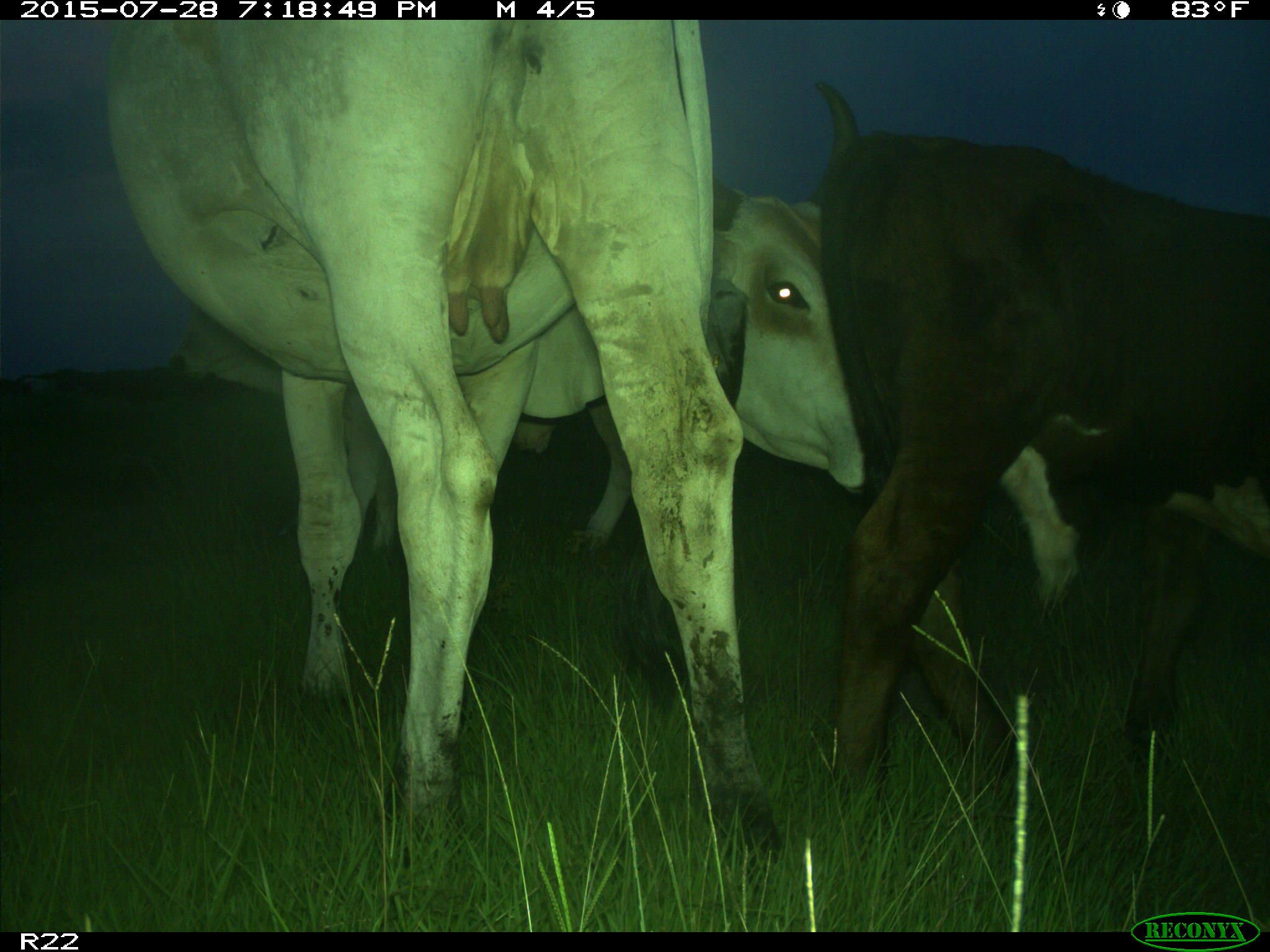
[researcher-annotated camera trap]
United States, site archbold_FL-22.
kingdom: Animalia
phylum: Chordata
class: Mammalia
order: Artiodactyla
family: Bovidae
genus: Bos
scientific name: Bos taurus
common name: domestic cow